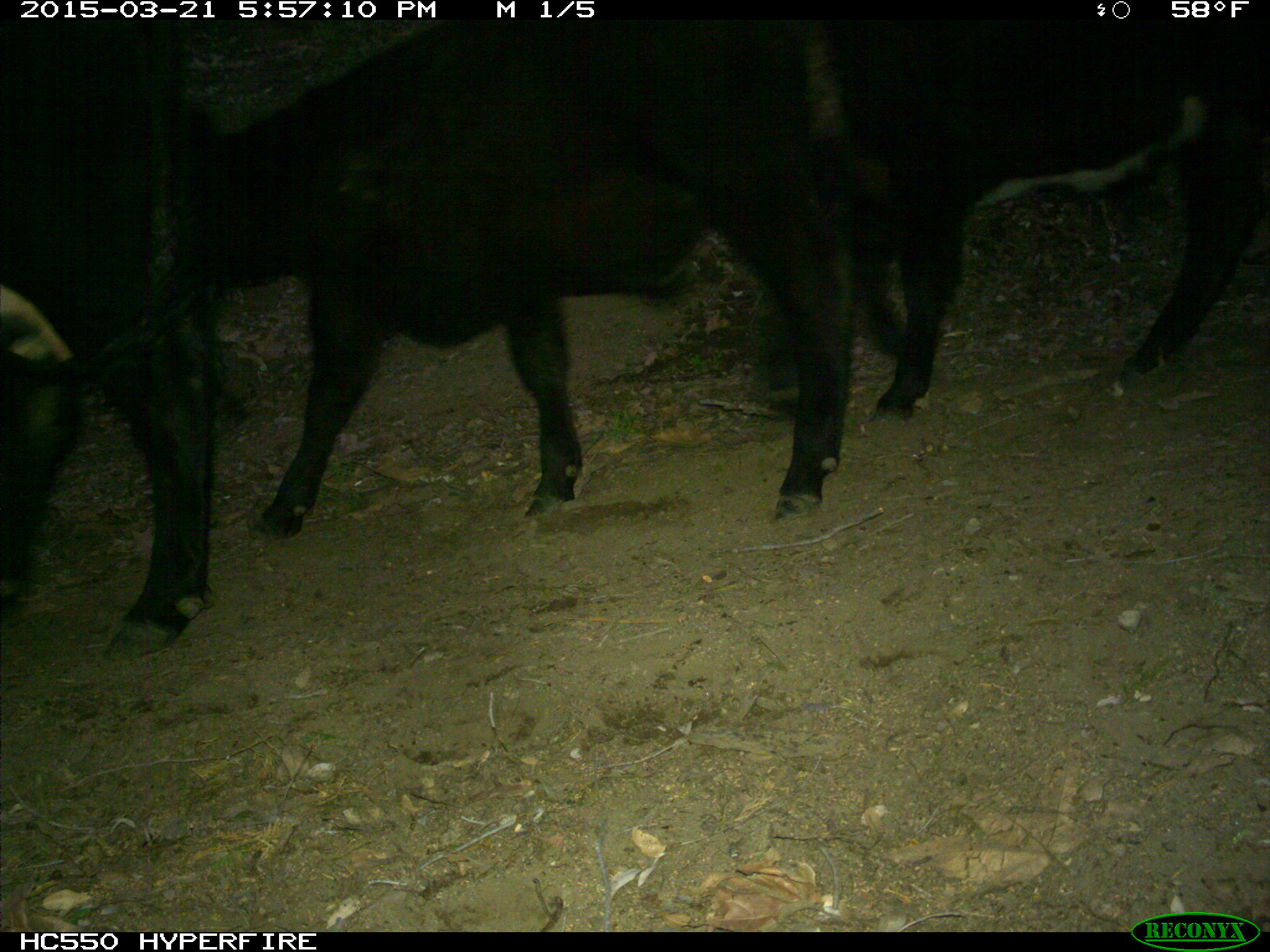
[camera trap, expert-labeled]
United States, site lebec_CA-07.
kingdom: Animalia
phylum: Chordata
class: Mammalia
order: Artiodactyla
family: Bovidae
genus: Bos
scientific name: Bos taurus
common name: domestic cow